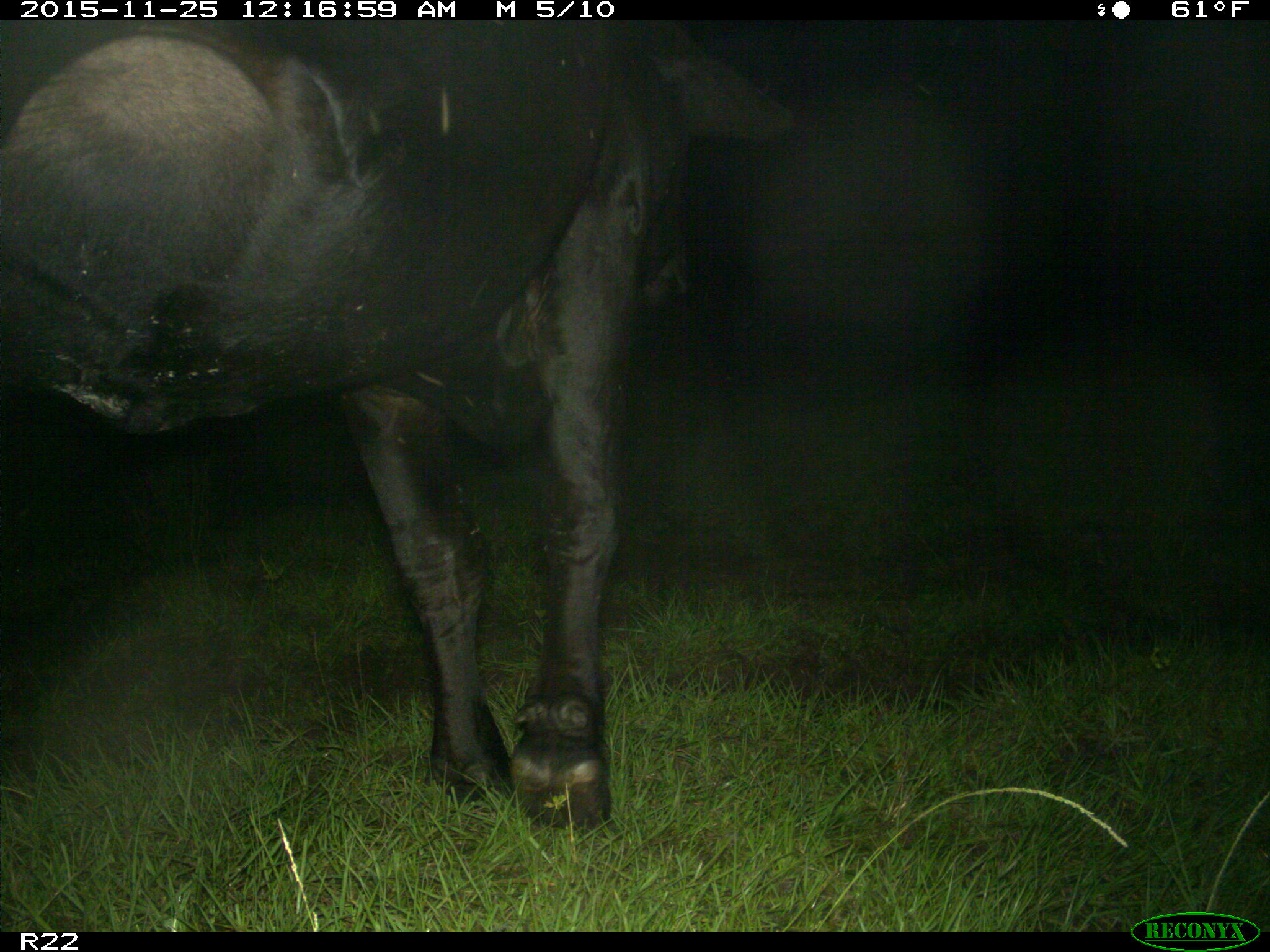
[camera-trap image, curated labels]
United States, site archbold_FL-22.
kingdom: Animalia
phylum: Chordata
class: Mammalia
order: Artiodactyla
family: Bovidae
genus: Bos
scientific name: Bos taurus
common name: domestic cow